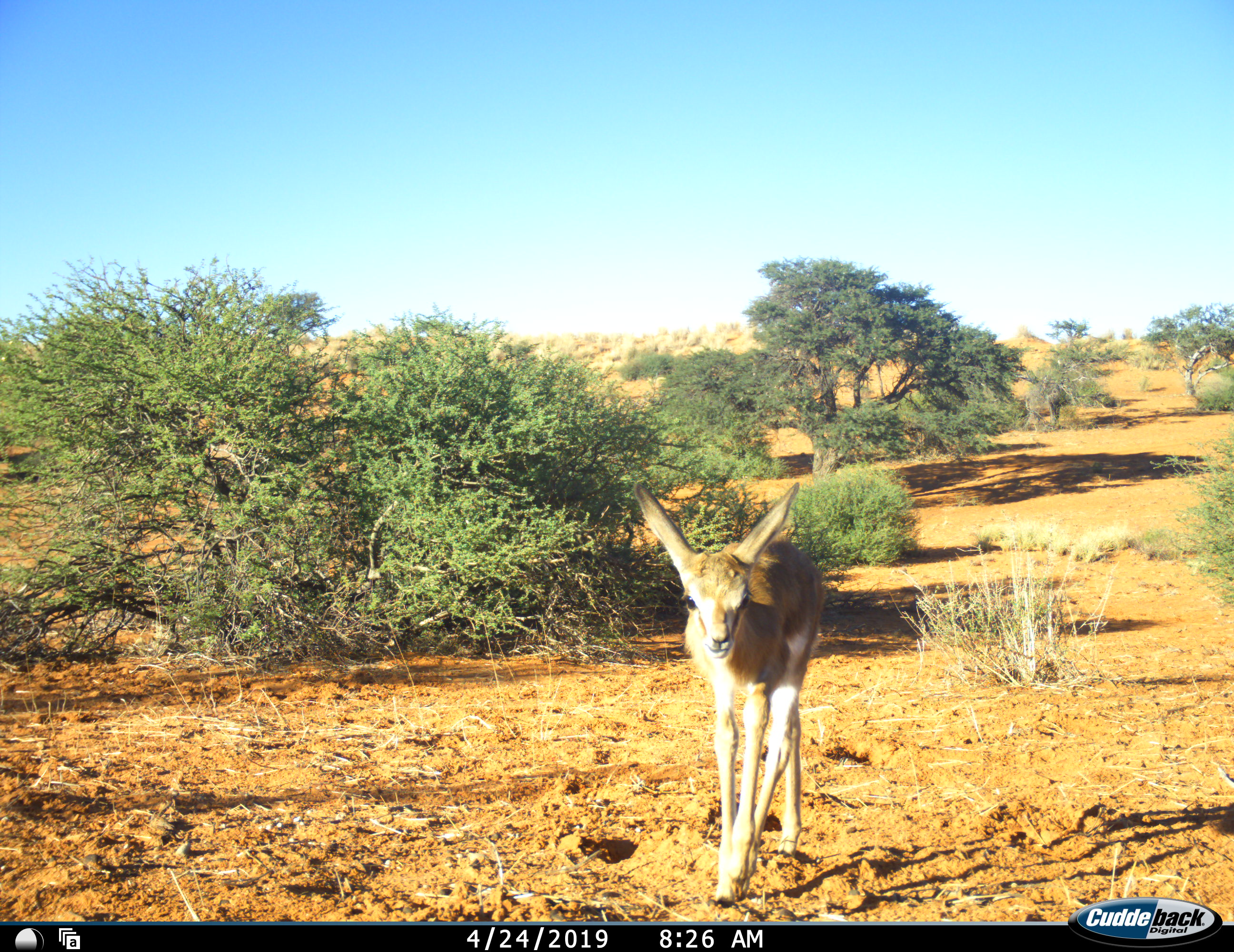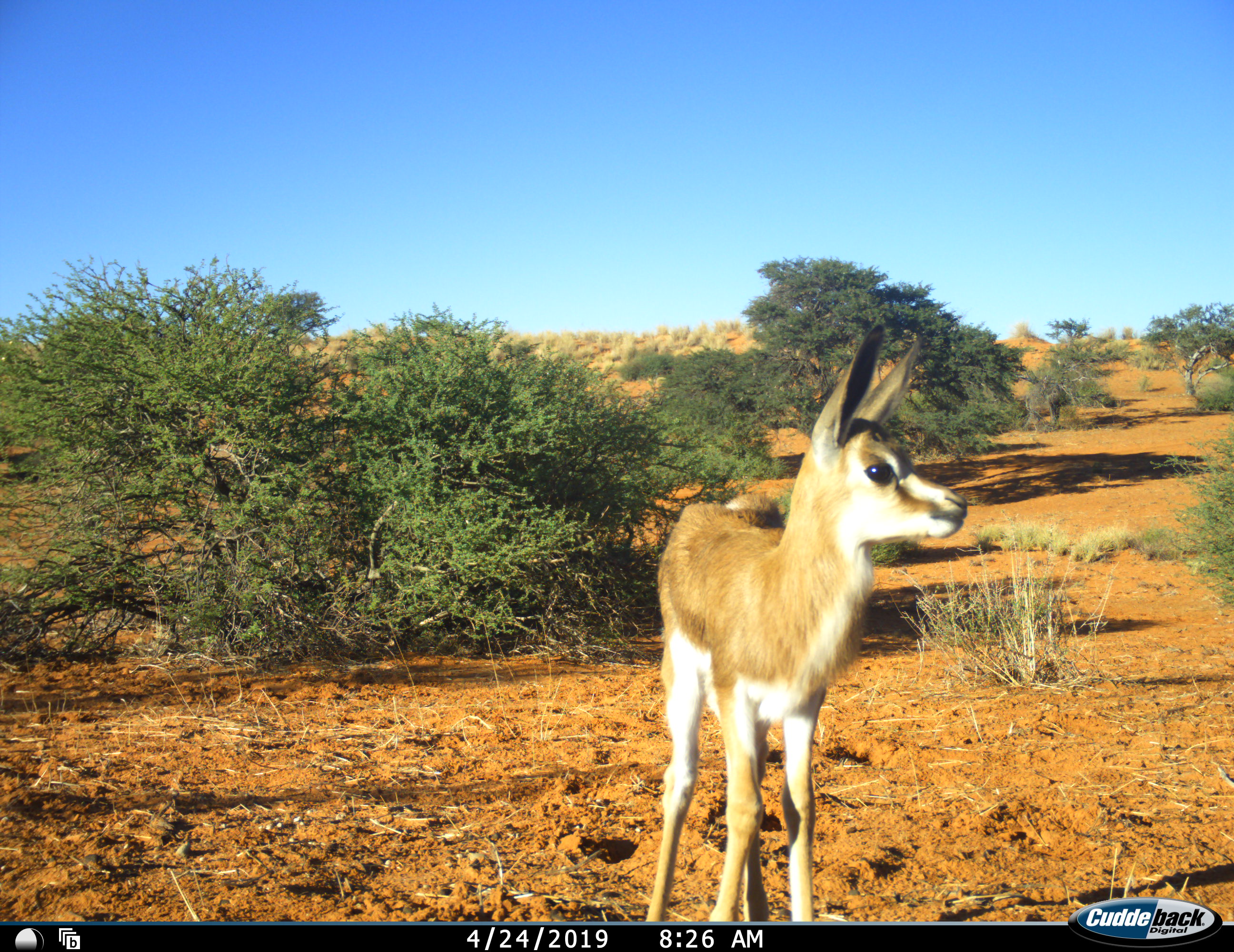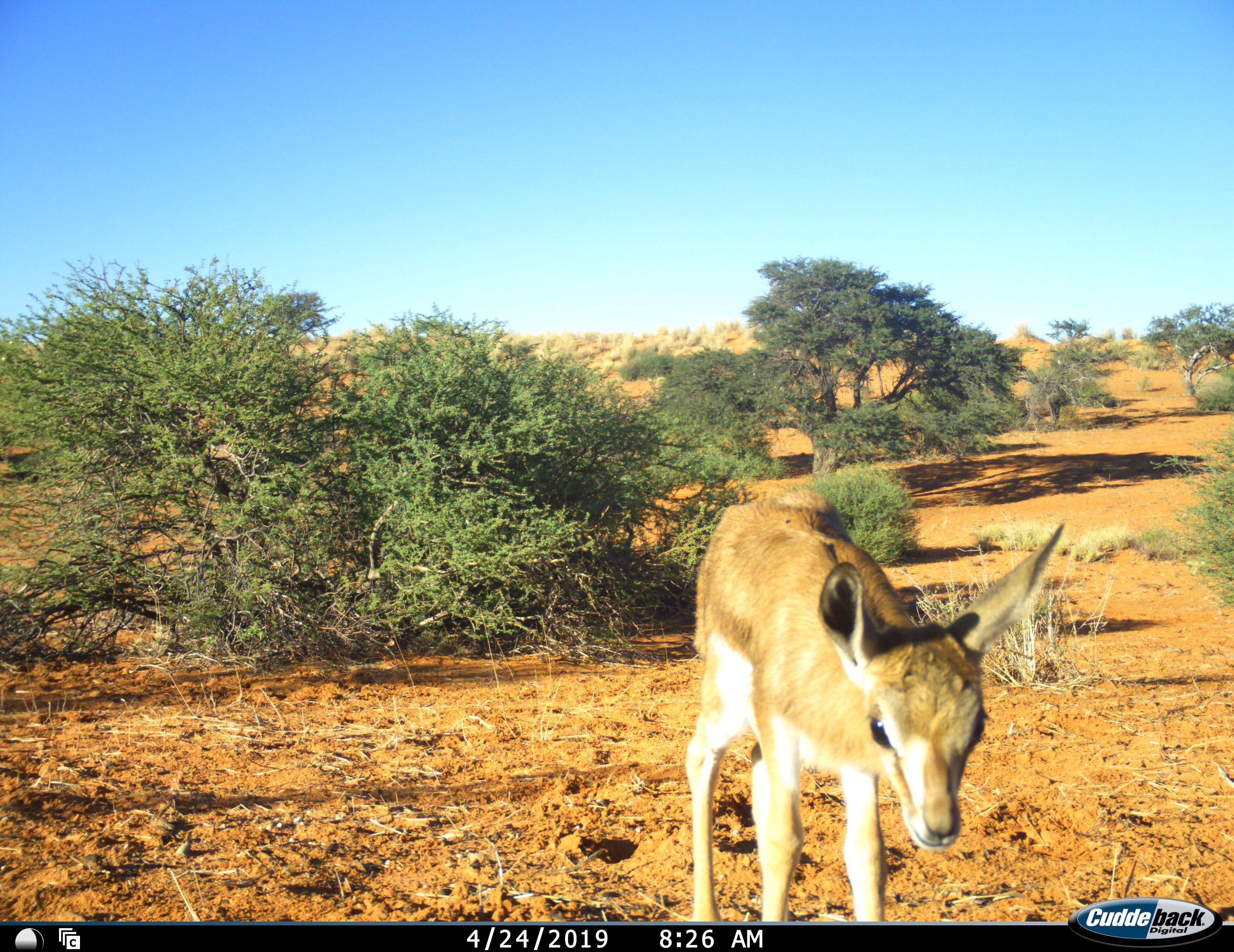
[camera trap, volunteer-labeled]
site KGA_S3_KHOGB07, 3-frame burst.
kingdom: Animalia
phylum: Chordata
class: Mammalia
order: Artiodactyla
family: Bovidae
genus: Antidorcas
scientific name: Antidorcas marsupialis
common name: springbok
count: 1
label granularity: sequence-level